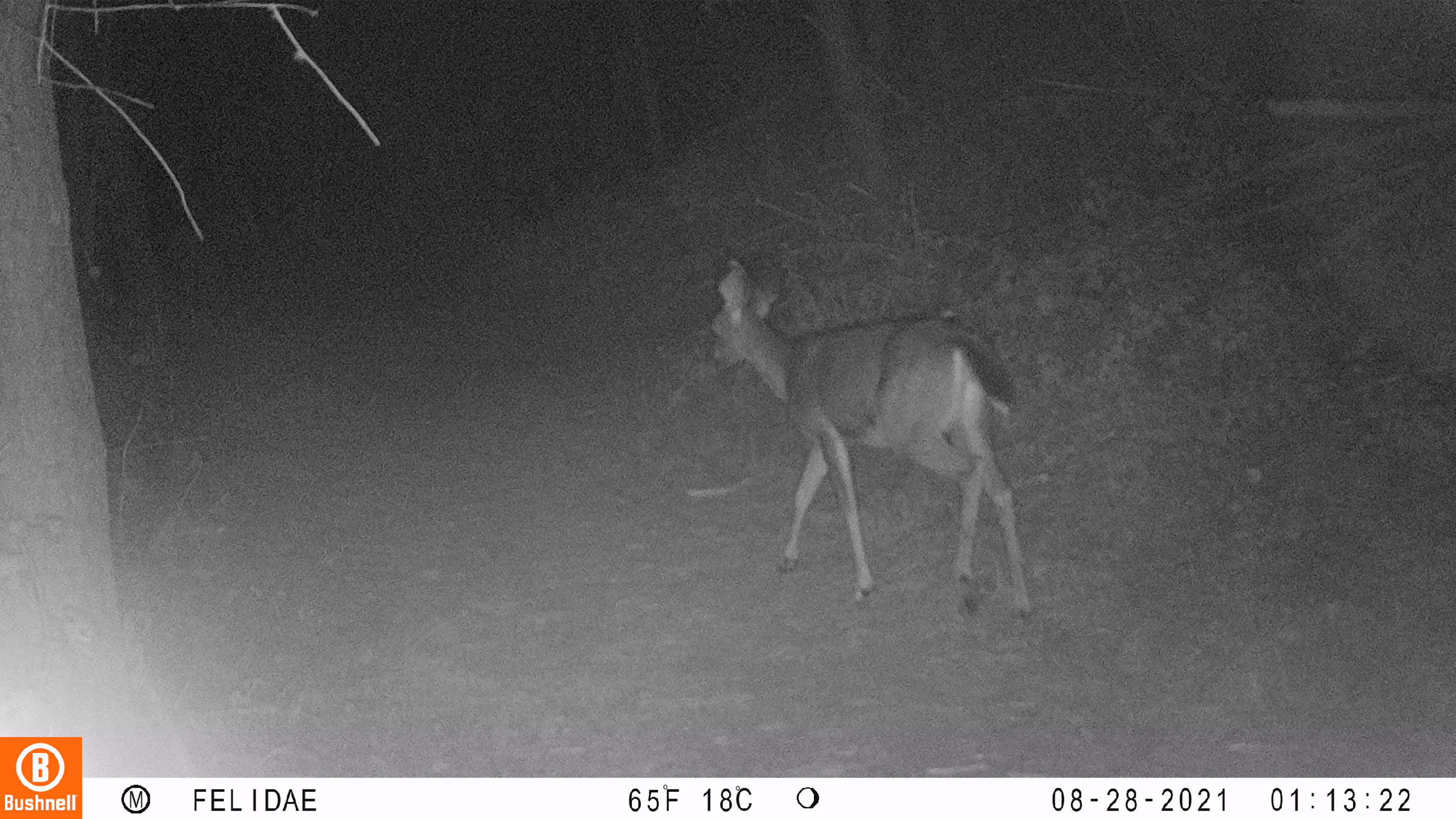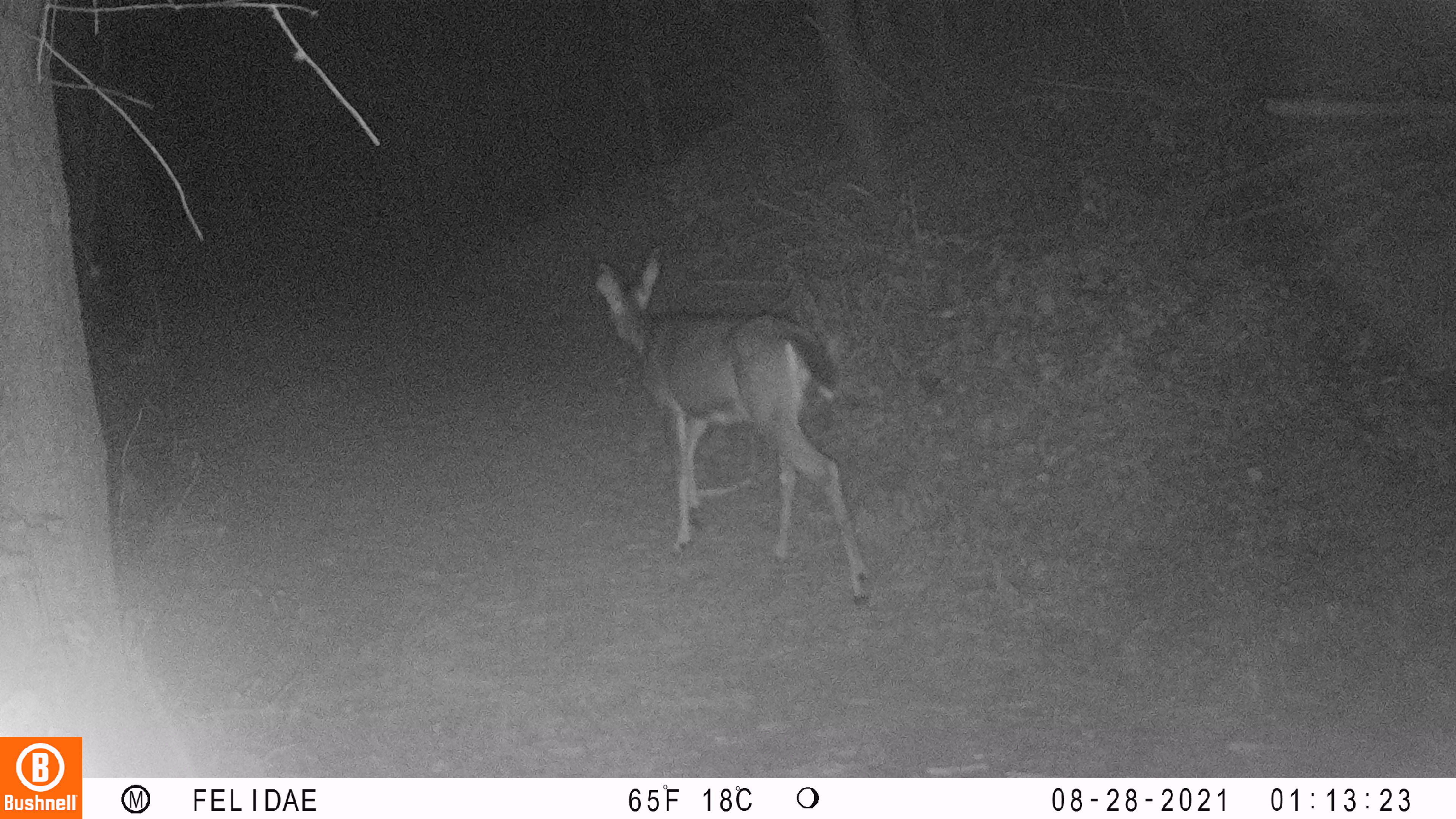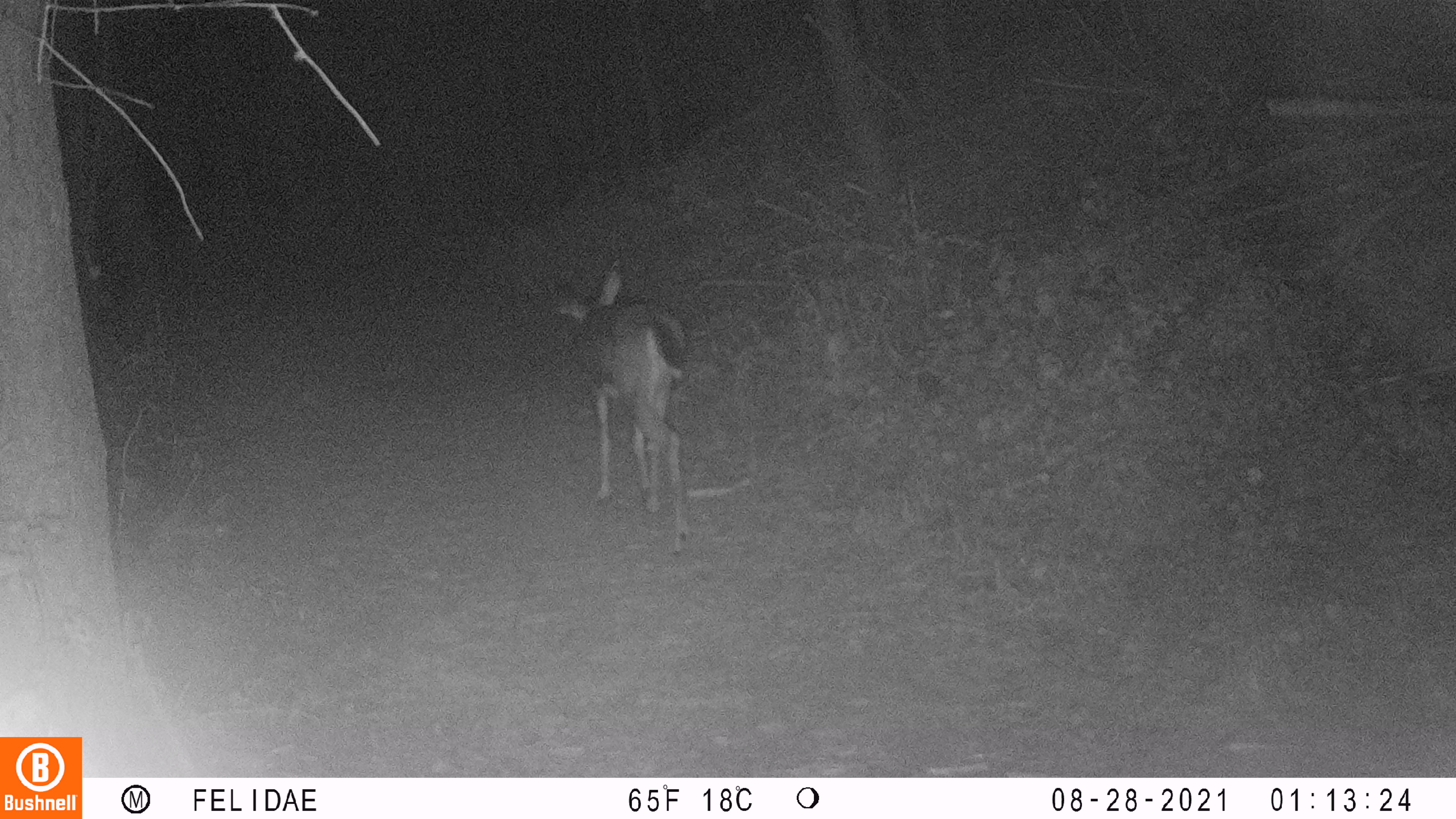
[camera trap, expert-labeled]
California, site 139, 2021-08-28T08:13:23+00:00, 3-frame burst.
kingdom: Animalia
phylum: Chordata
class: Mammalia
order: Artiodactyla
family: Cervidae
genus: Odocoileus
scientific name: Odocoileus hemionus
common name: mule deer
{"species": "mule deer (Odocoileus hemionus)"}